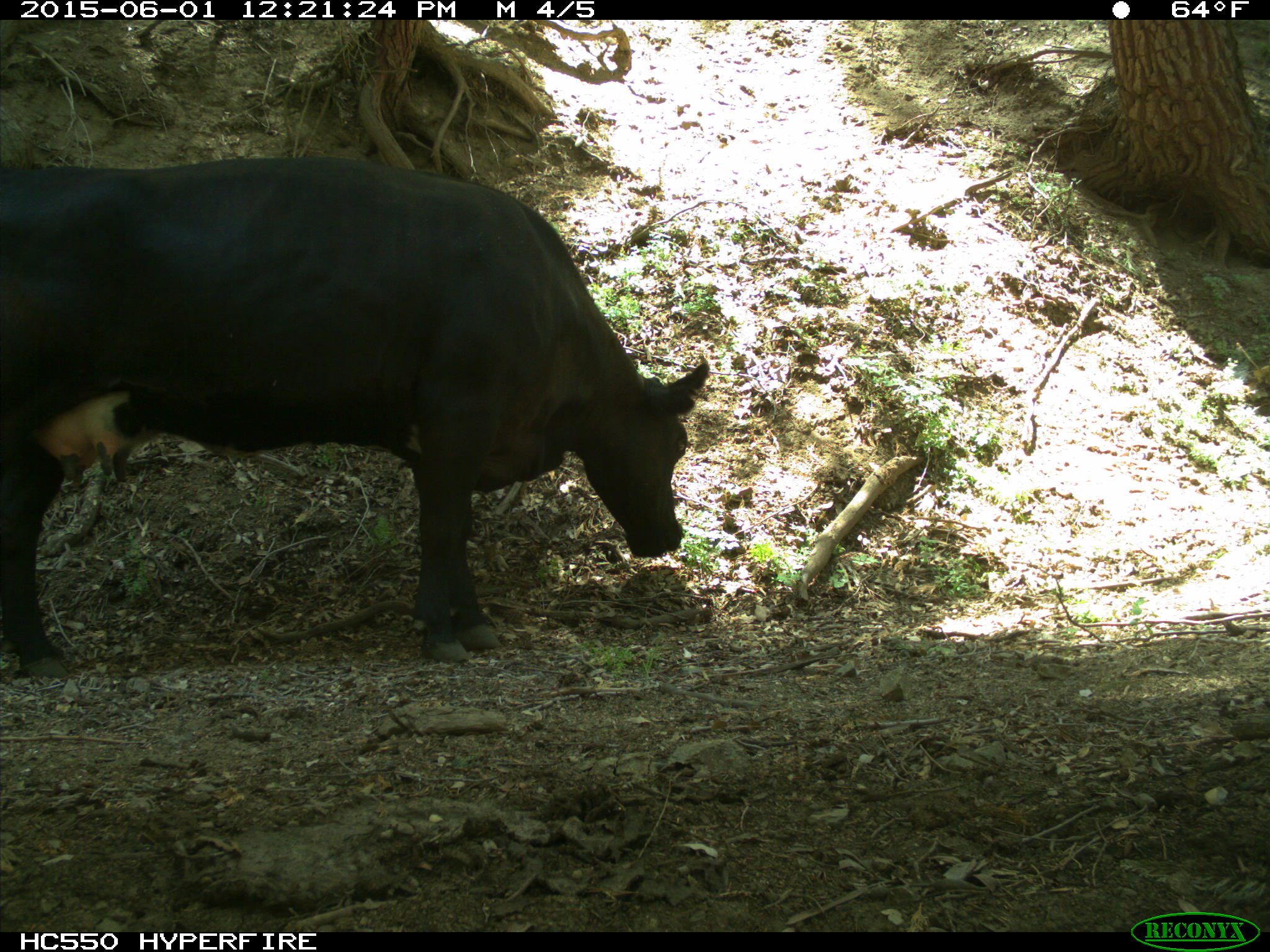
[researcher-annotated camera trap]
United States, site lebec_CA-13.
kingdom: Animalia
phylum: Chordata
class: Mammalia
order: Artiodactyla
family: Bovidae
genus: Bos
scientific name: Bos taurus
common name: domestic cow